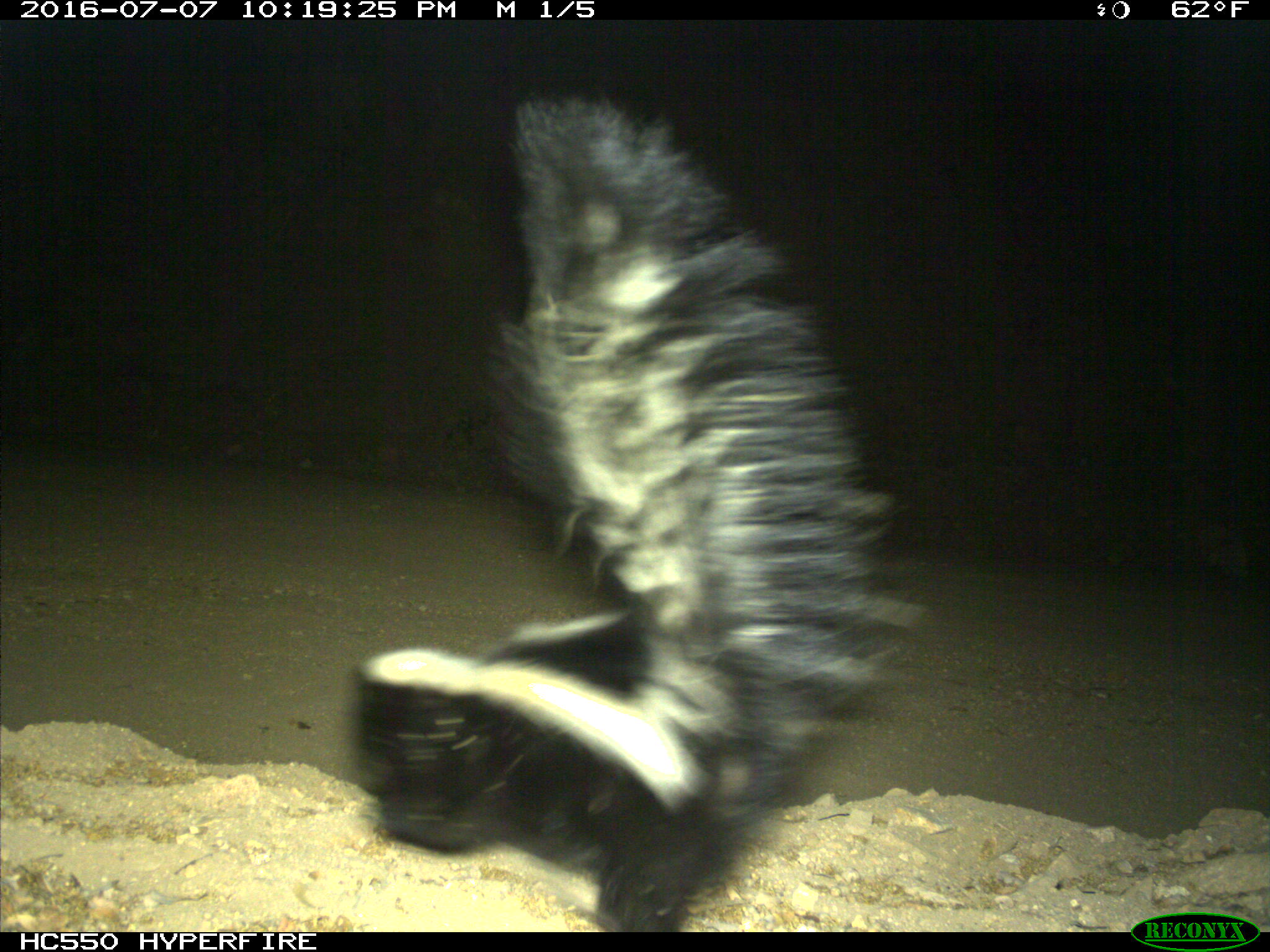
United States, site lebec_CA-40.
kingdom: Animalia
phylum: Chordata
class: Mammalia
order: Carnivora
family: Mephitidae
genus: Mephitis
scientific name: Mephitis mephitis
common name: striped skunk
Mephitis mephitis (striped skunk).